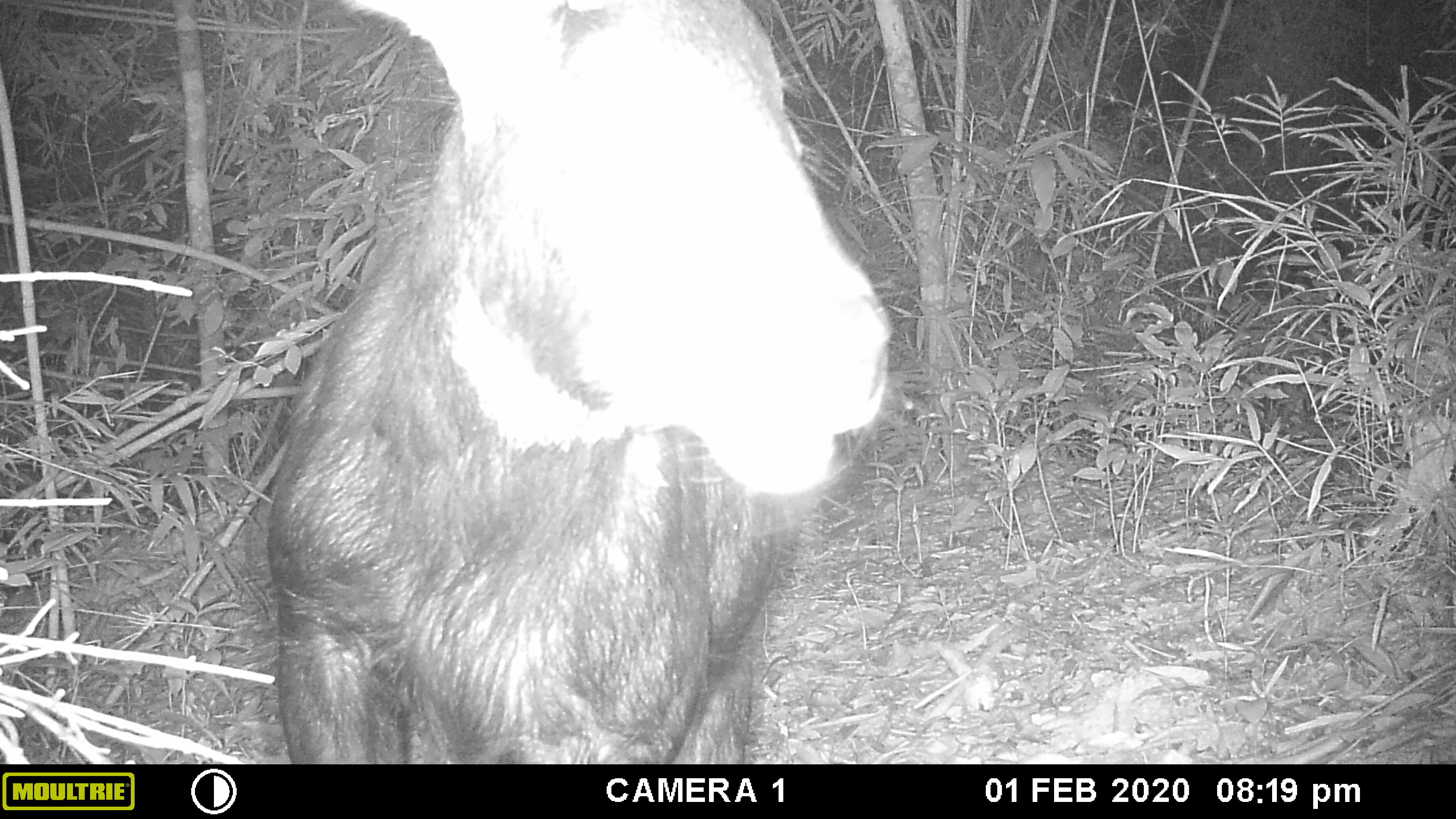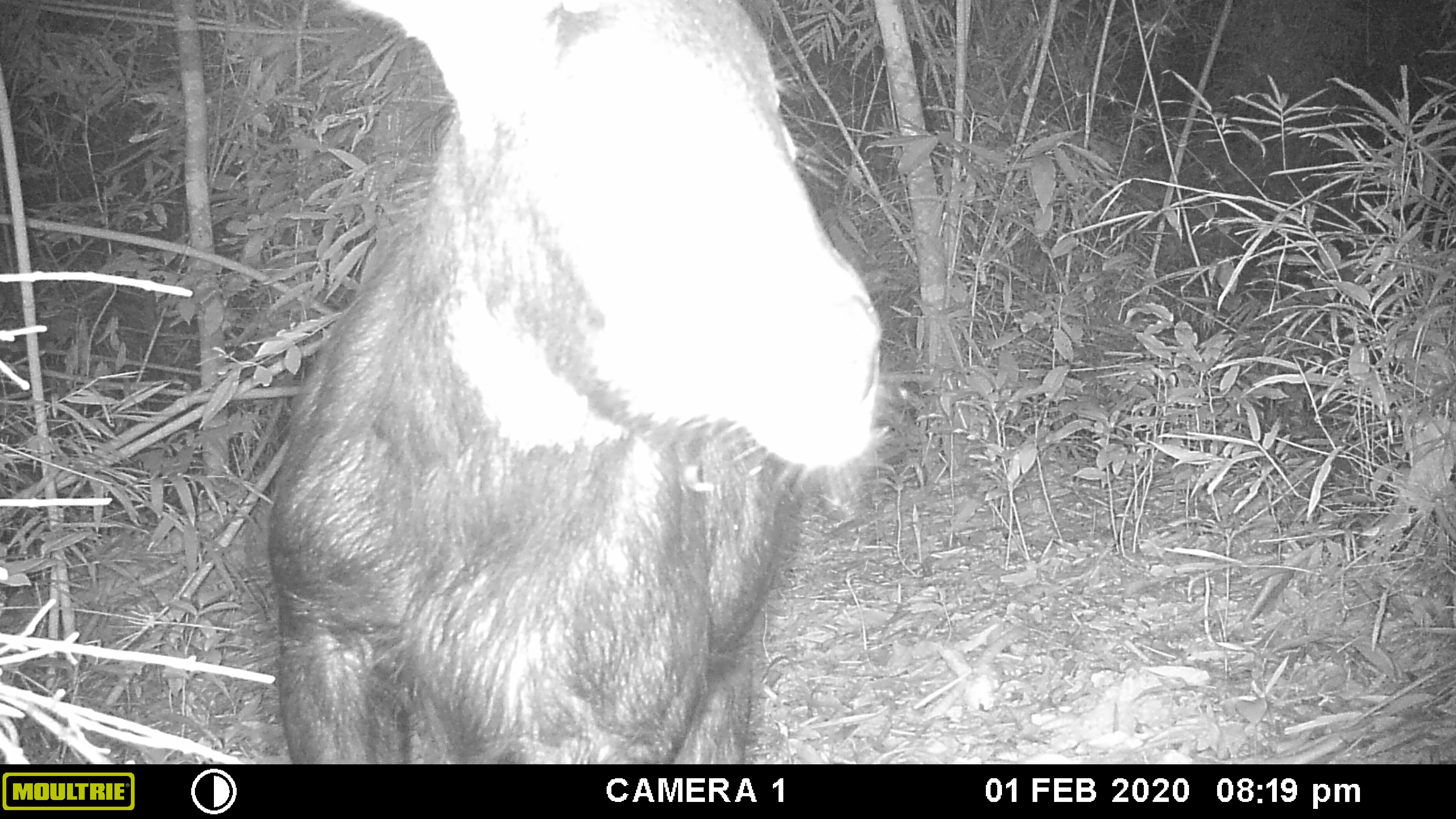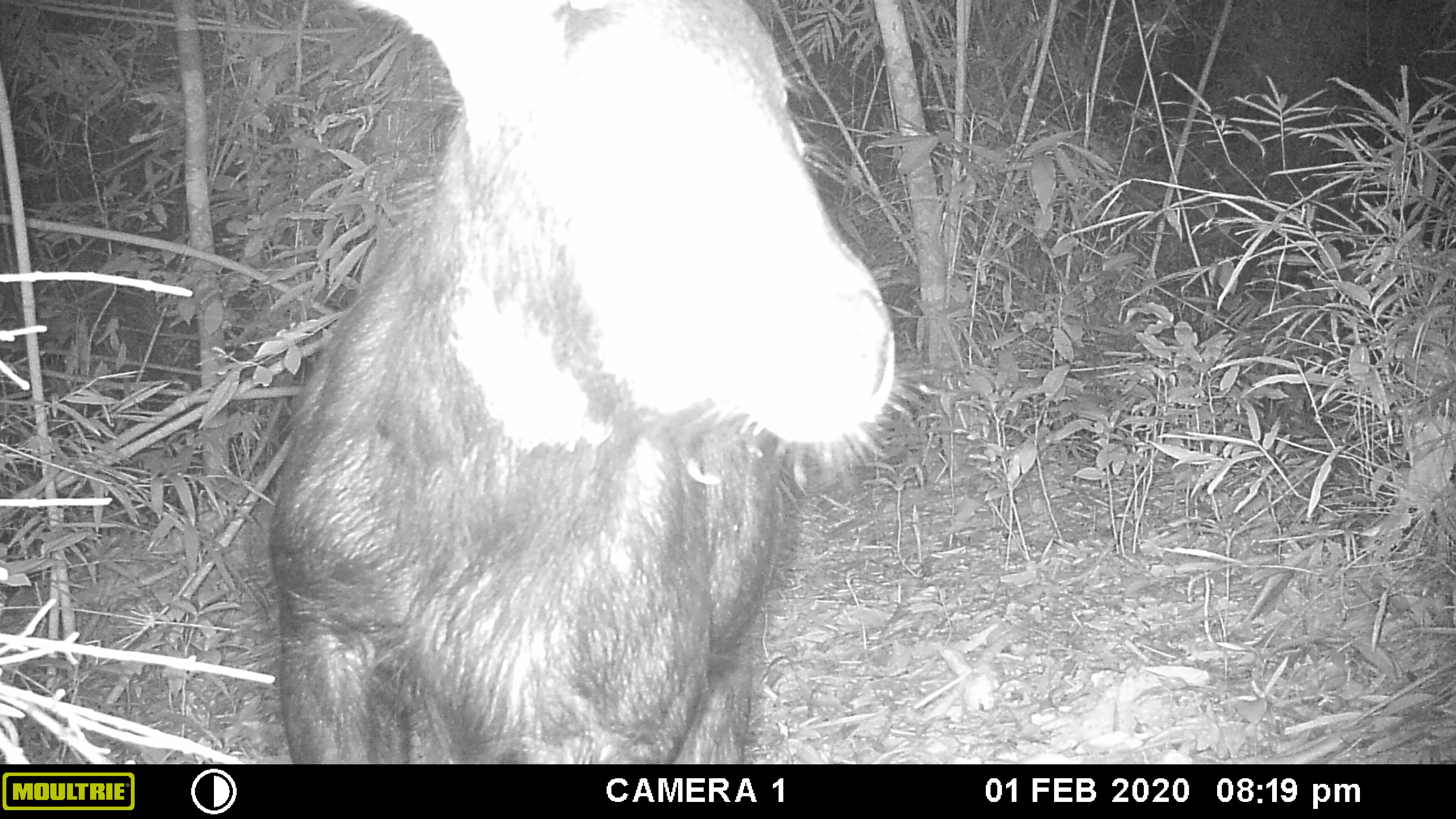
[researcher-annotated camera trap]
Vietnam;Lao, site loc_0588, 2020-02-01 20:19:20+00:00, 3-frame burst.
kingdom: Animalia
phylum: Chordata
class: Mammalia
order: Artiodactyla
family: Bovidae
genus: Capricornis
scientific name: Capricornis sumatraensis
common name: chinese serow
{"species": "chinese serow (Capricornis sumatraensis)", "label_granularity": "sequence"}